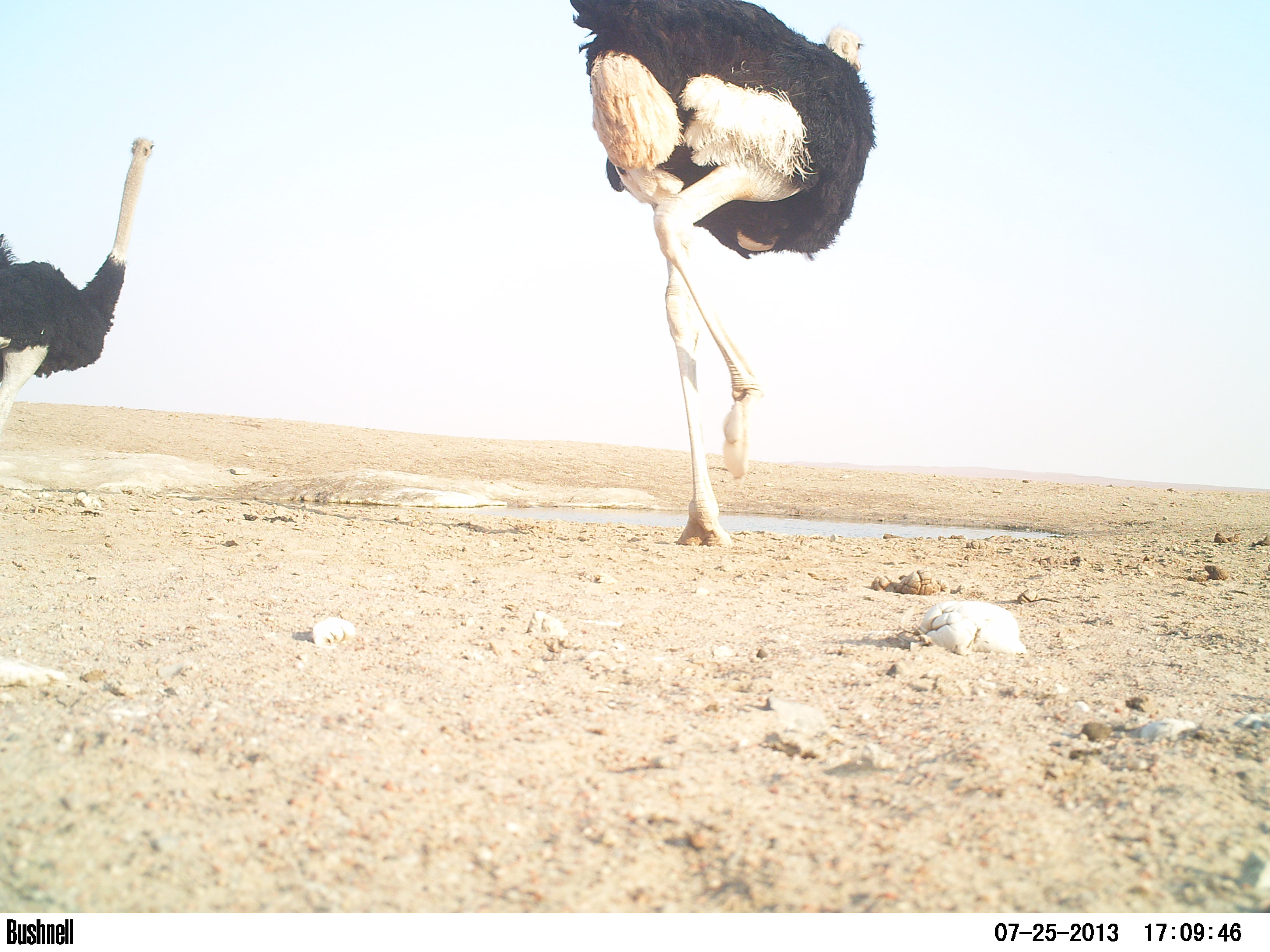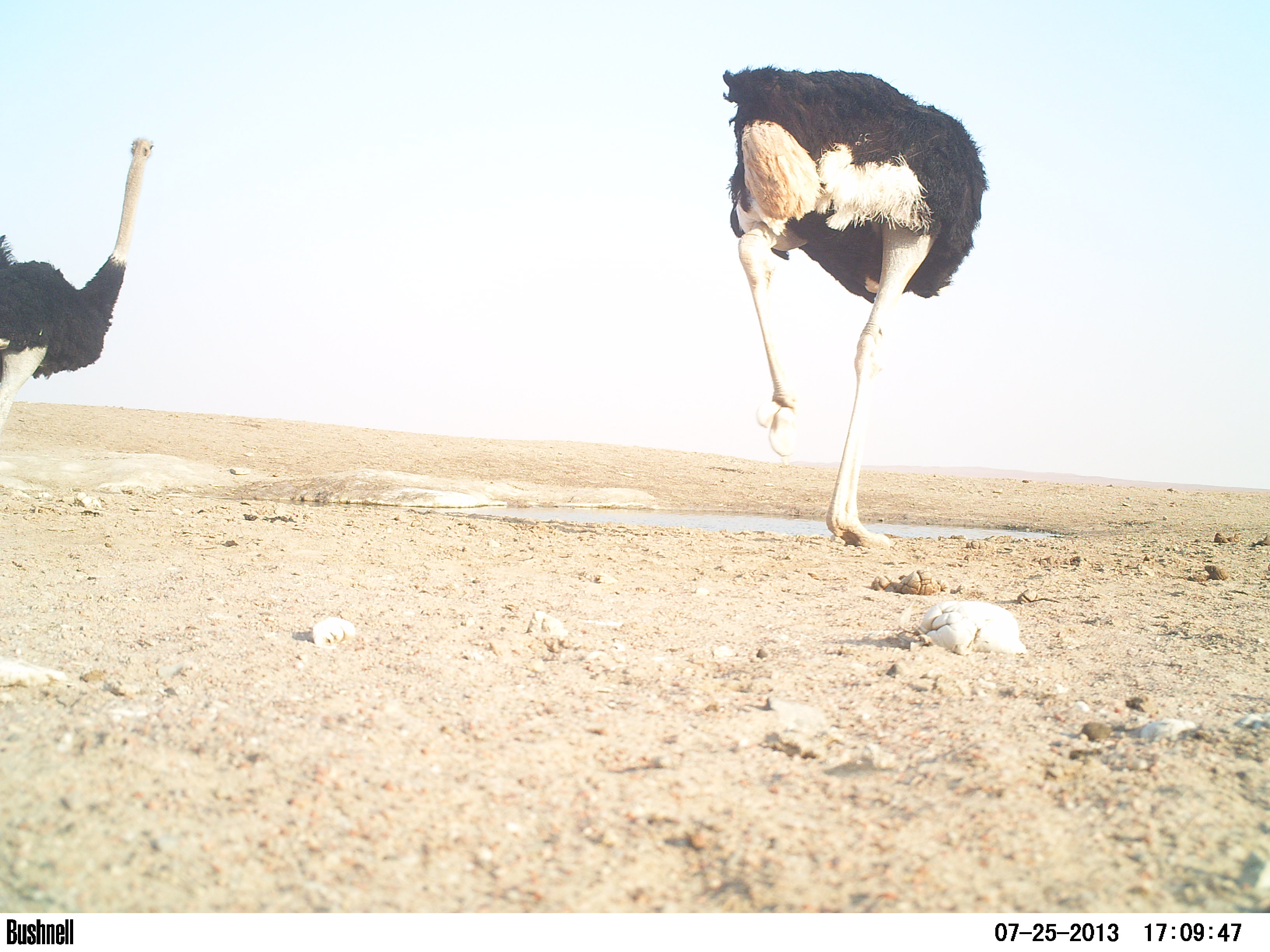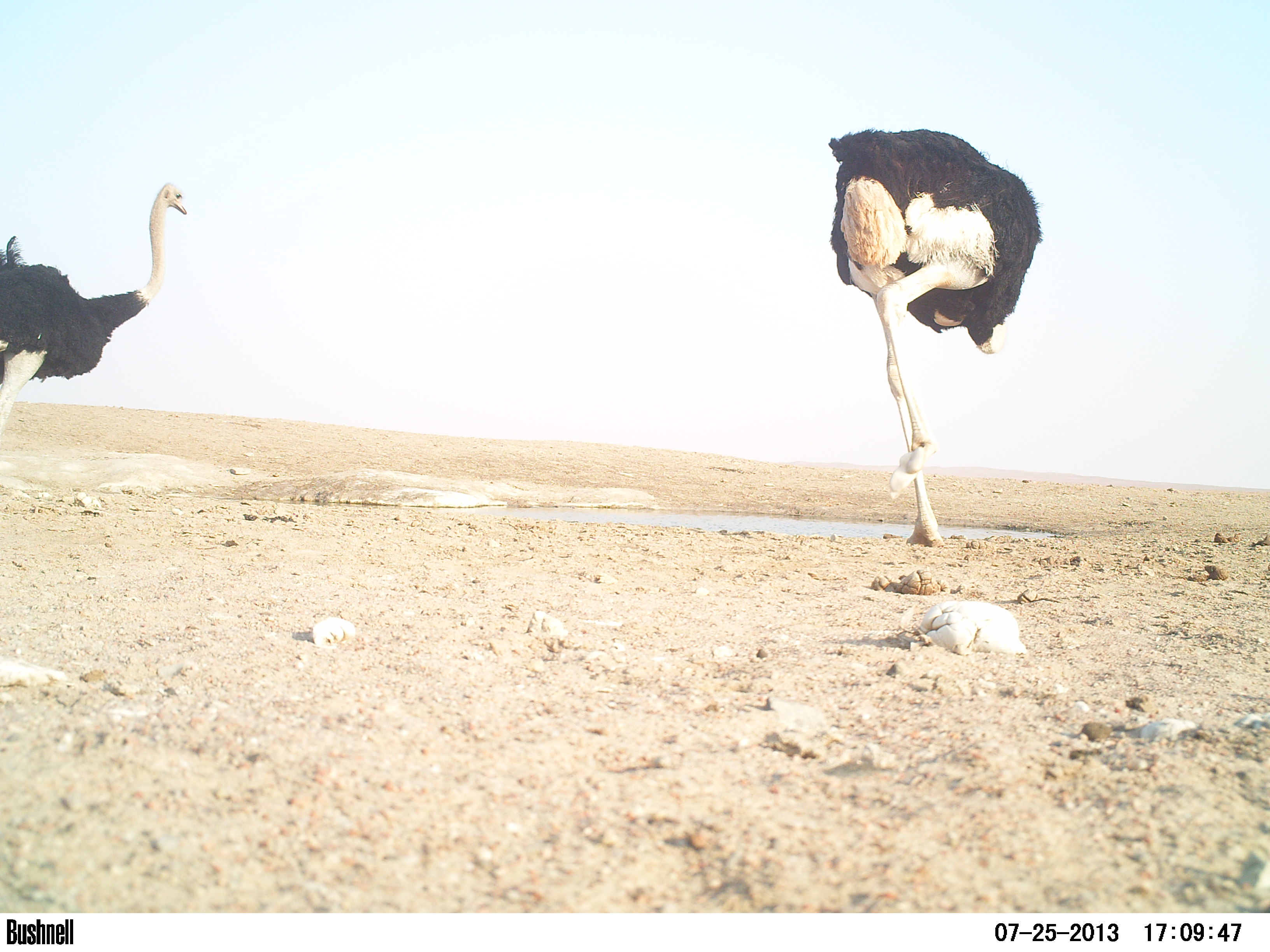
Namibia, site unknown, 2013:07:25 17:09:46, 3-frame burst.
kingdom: Animalia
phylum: Chordata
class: Aves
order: Struthioniformes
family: Struthionidae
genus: Struthio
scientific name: Struthio camelus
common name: common ostrich